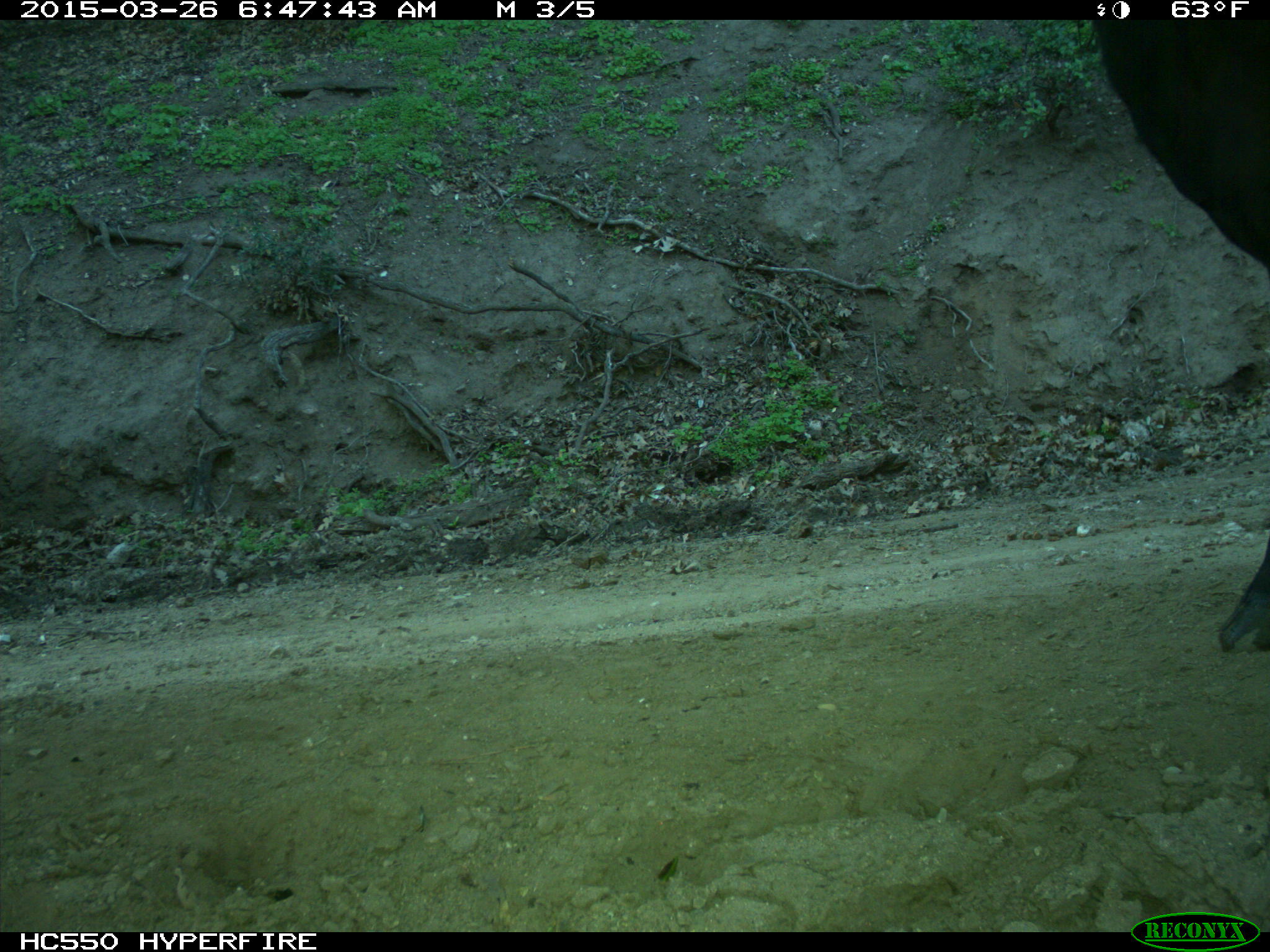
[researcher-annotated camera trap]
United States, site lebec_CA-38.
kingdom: Animalia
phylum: Chordata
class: Mammalia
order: Artiodactyla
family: Bovidae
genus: Bos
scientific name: Bos taurus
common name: domestic cow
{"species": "Bos taurus (domestic cow)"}